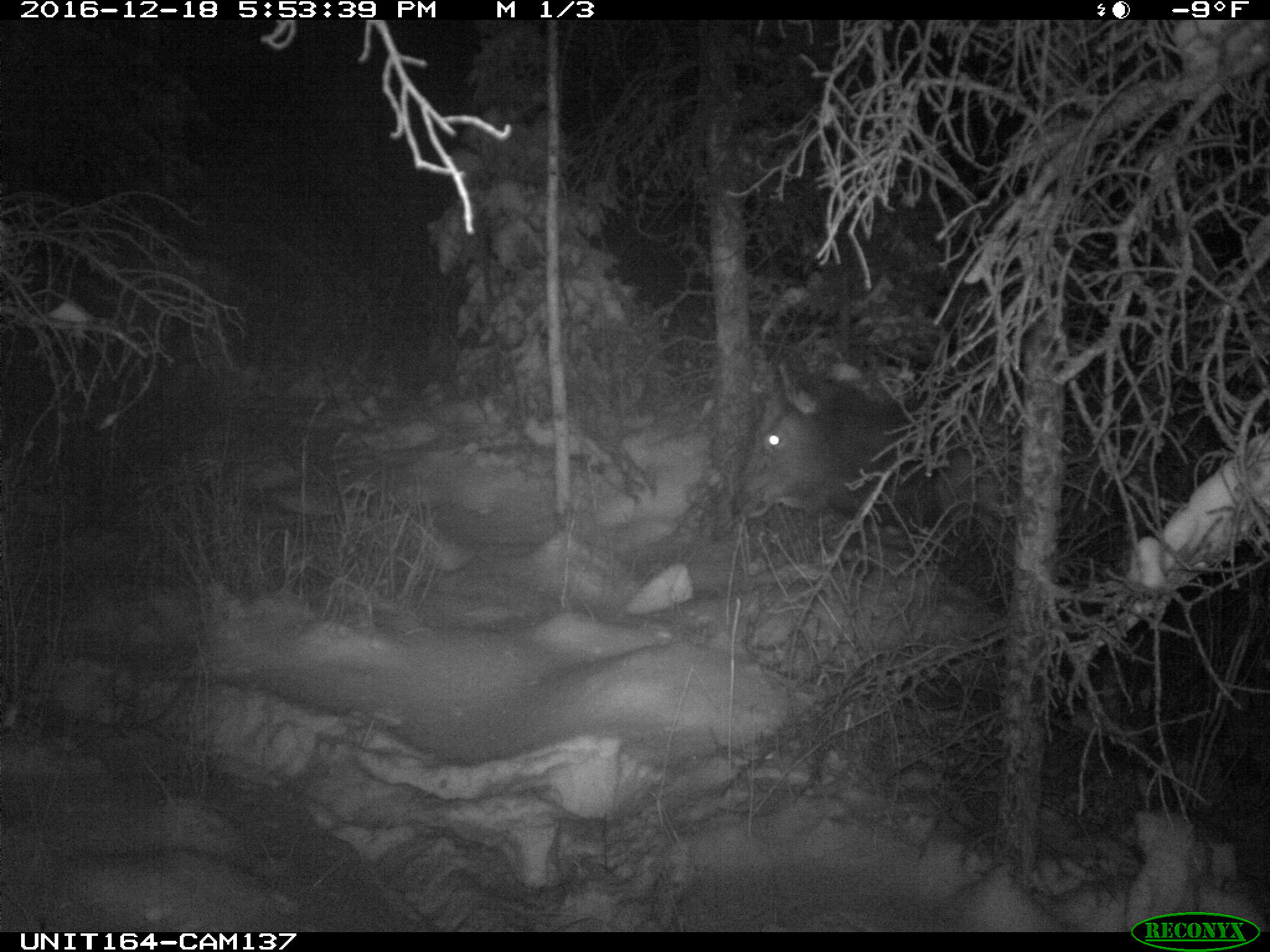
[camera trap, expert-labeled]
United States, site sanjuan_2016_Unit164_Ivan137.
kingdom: Animalia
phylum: Chordata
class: Mammalia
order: Artiodactyla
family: Cervidae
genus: Cervus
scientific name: Cervus elaphus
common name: red deer